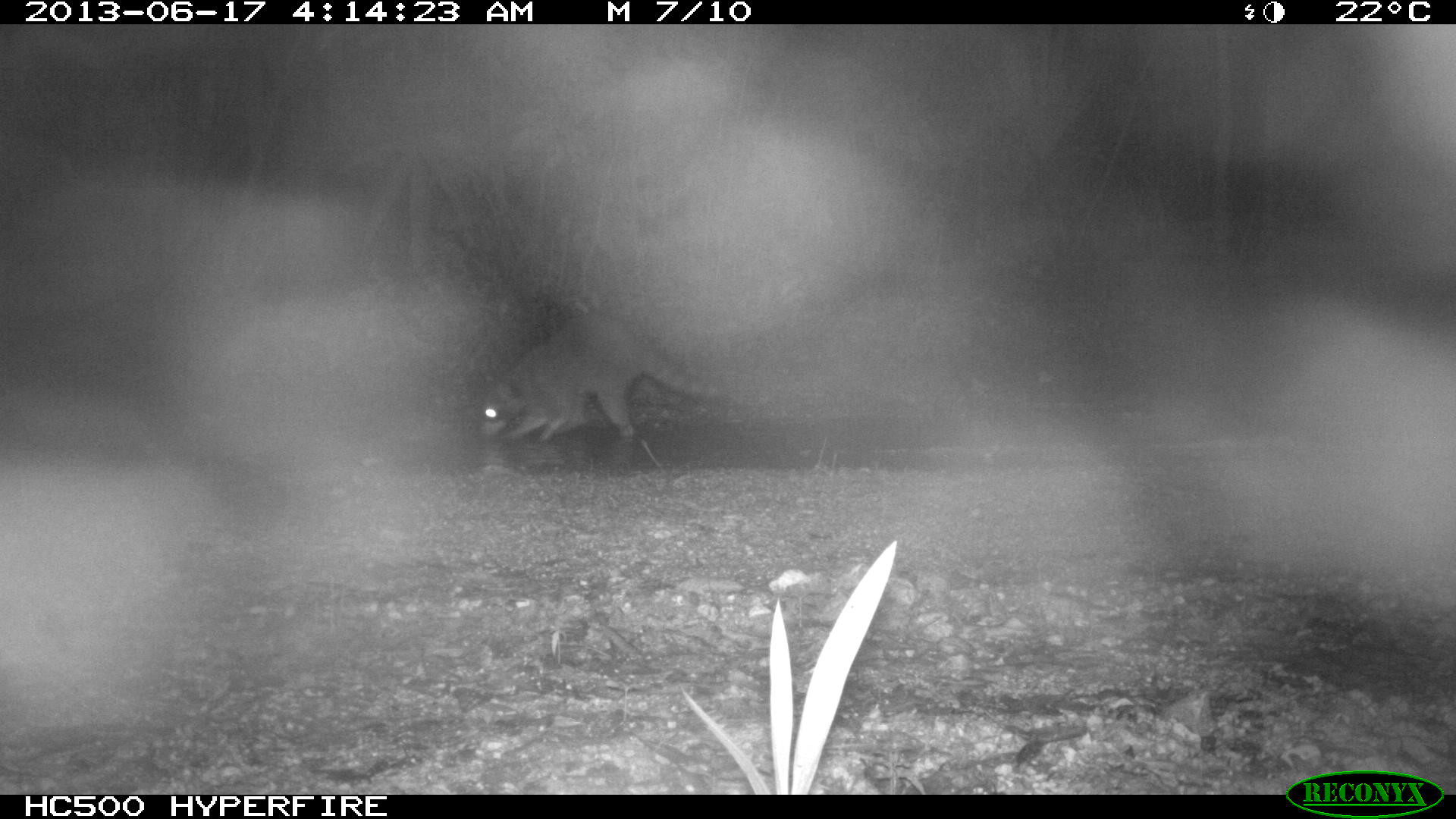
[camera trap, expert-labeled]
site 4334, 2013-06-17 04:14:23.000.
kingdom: Animalia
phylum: Chordata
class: Mammalia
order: Carnivora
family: Procyonidae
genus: Procyon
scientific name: Procyon lotor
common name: common raccoon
Procyon lotor (common raccoon), count 1.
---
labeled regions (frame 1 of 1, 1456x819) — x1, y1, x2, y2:
procyon lotor: 478, 312, 716, 443